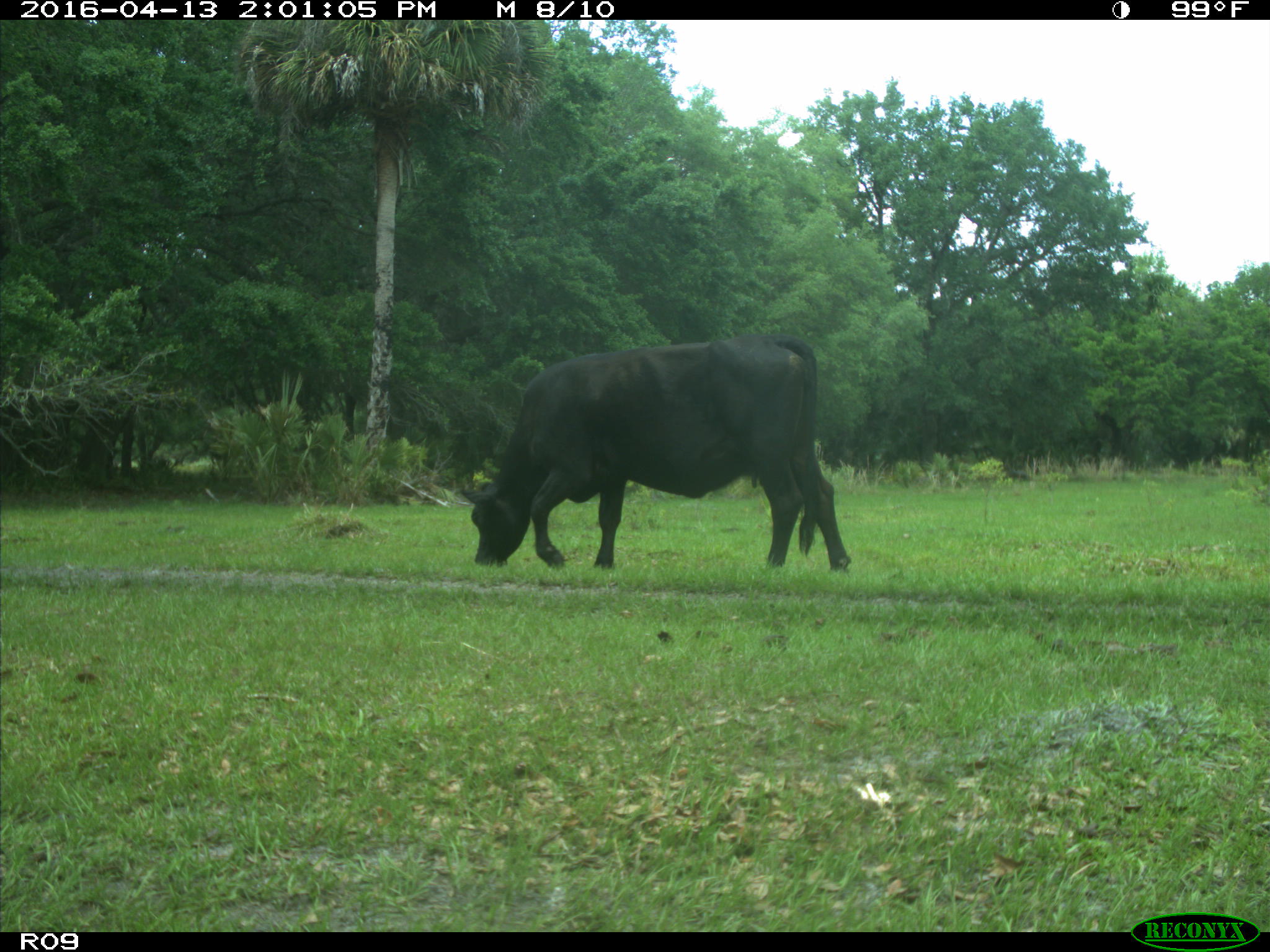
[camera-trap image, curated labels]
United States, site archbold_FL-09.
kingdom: Animalia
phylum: Chordata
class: Mammalia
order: Artiodactyla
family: Bovidae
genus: Bos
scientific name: Bos taurus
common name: domestic cow